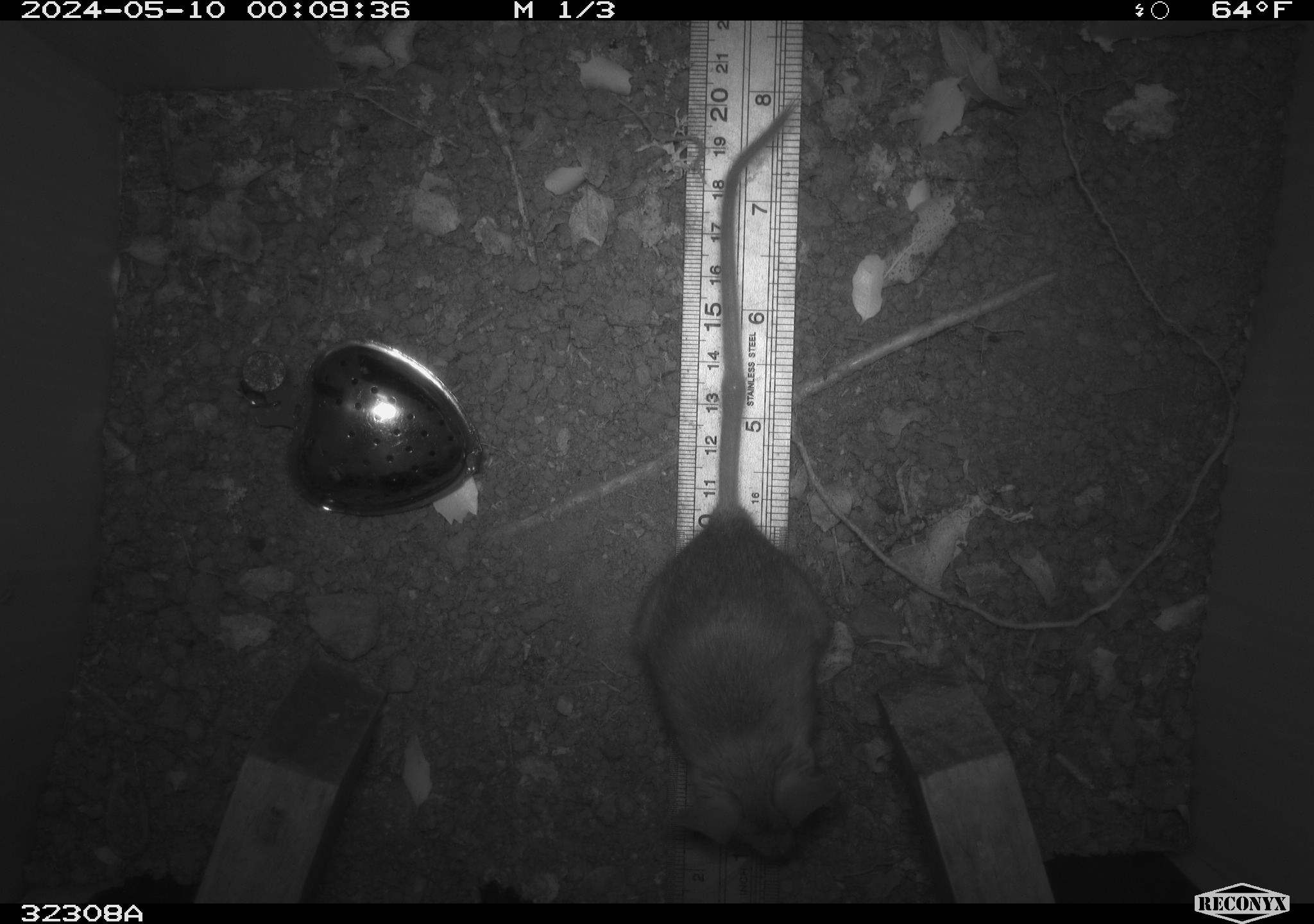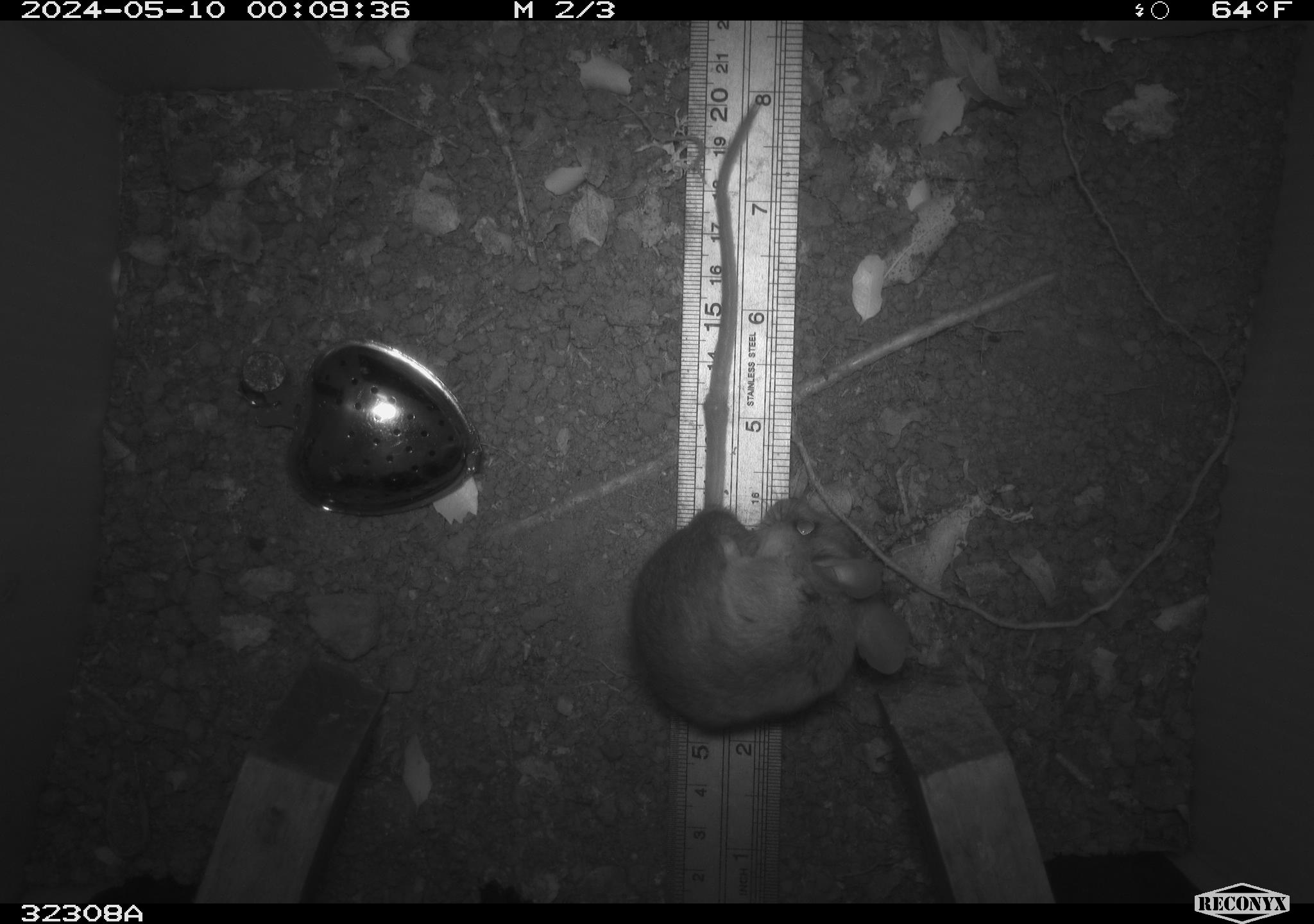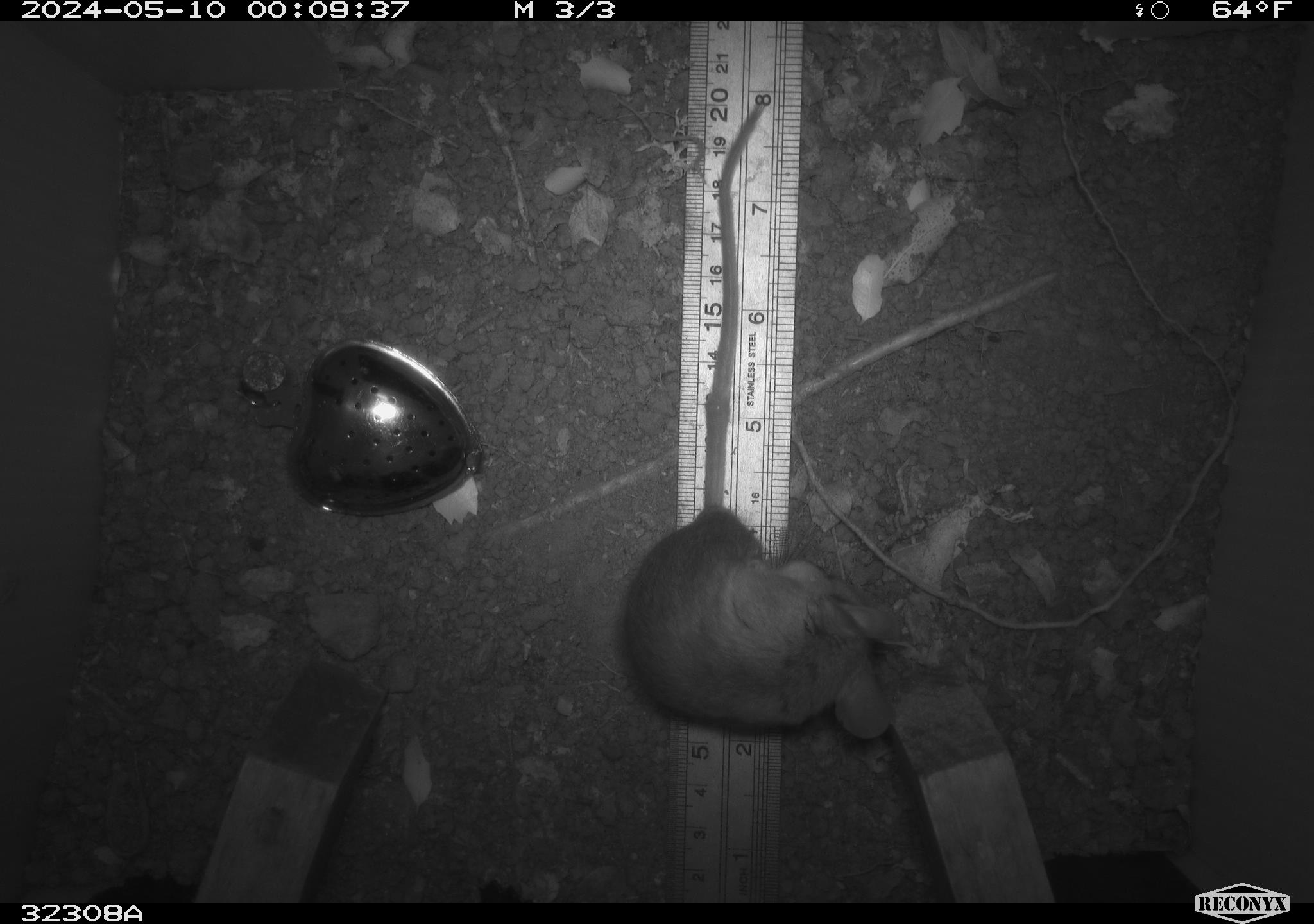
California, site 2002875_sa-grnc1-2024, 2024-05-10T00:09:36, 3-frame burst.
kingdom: Animalia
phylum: Chordata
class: Mammalia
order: Rodentia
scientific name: Rodentia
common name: rodent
Rodent (Rodentia).